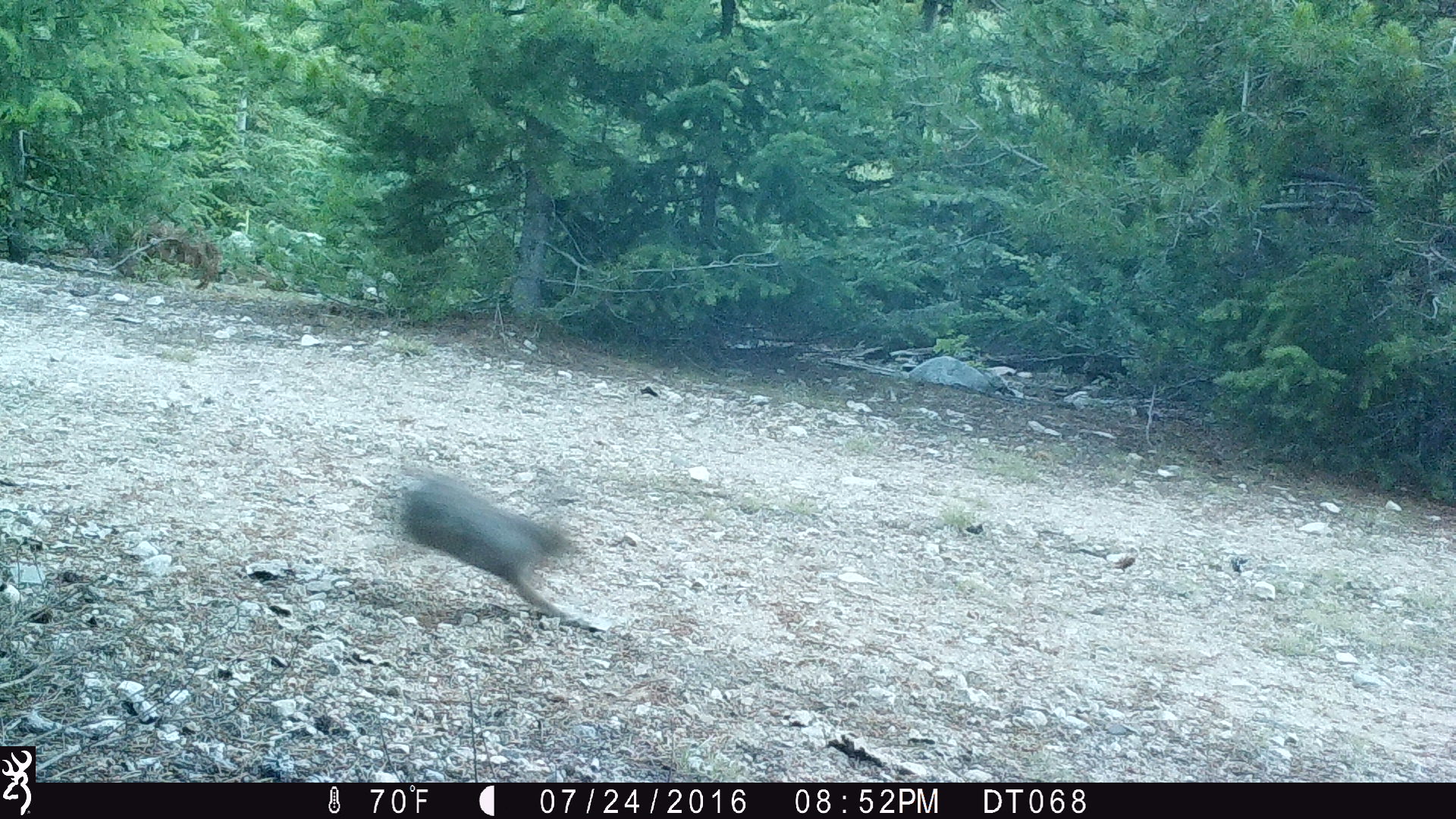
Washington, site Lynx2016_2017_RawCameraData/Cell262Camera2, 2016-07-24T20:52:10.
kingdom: Animalia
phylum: Chordata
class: Mammalia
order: Lagomorpha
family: Leporidae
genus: Lepus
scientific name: Lepus americanus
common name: snowshoe hare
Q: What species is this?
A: Lepus americanus (snowshoe hare).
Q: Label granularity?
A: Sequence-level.